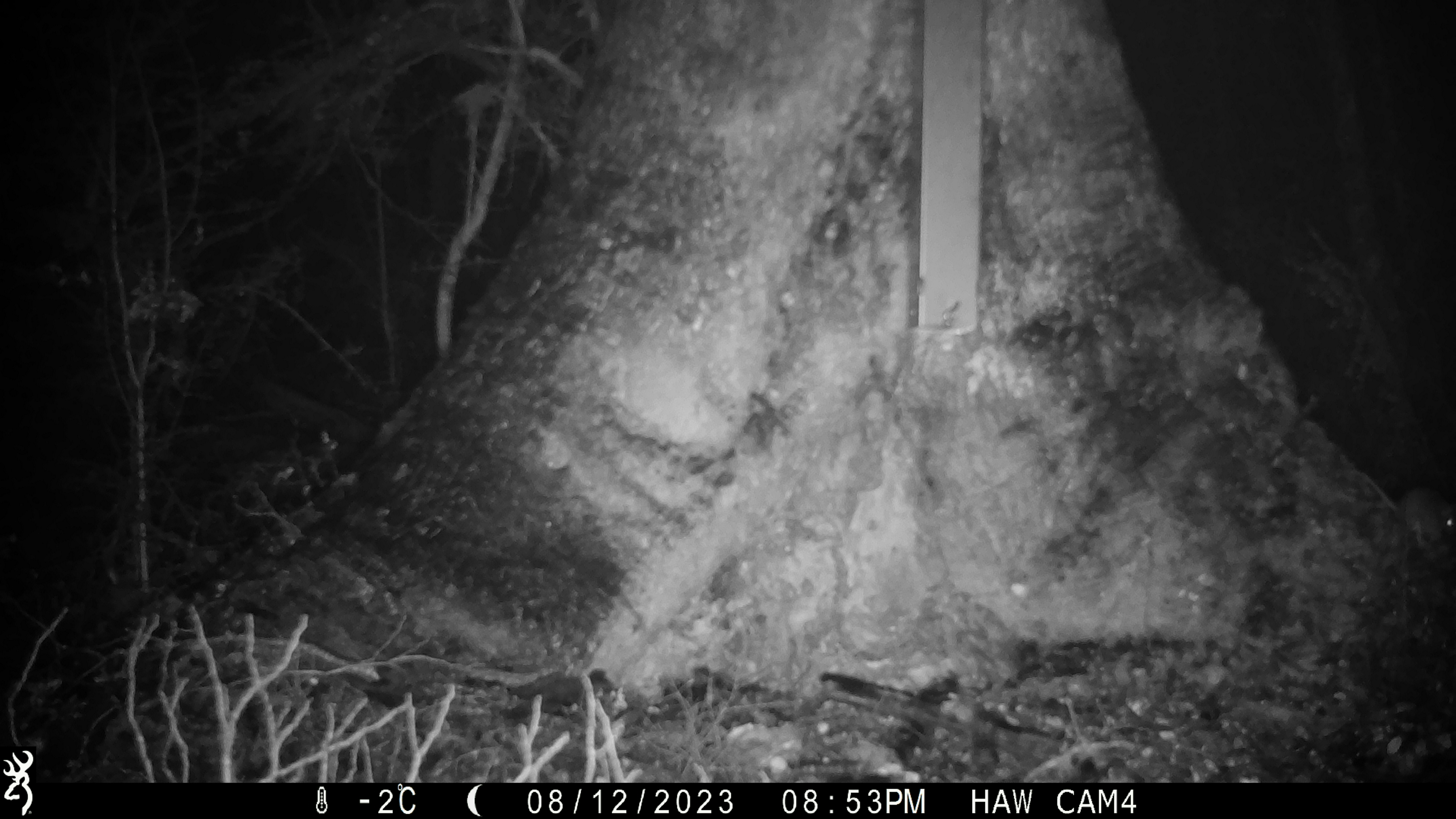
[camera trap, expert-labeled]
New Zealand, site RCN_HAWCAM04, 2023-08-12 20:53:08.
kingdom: Animalia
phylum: Chordata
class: Mammalia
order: Rodentia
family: Muridae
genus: Mus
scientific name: Mus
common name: mouse